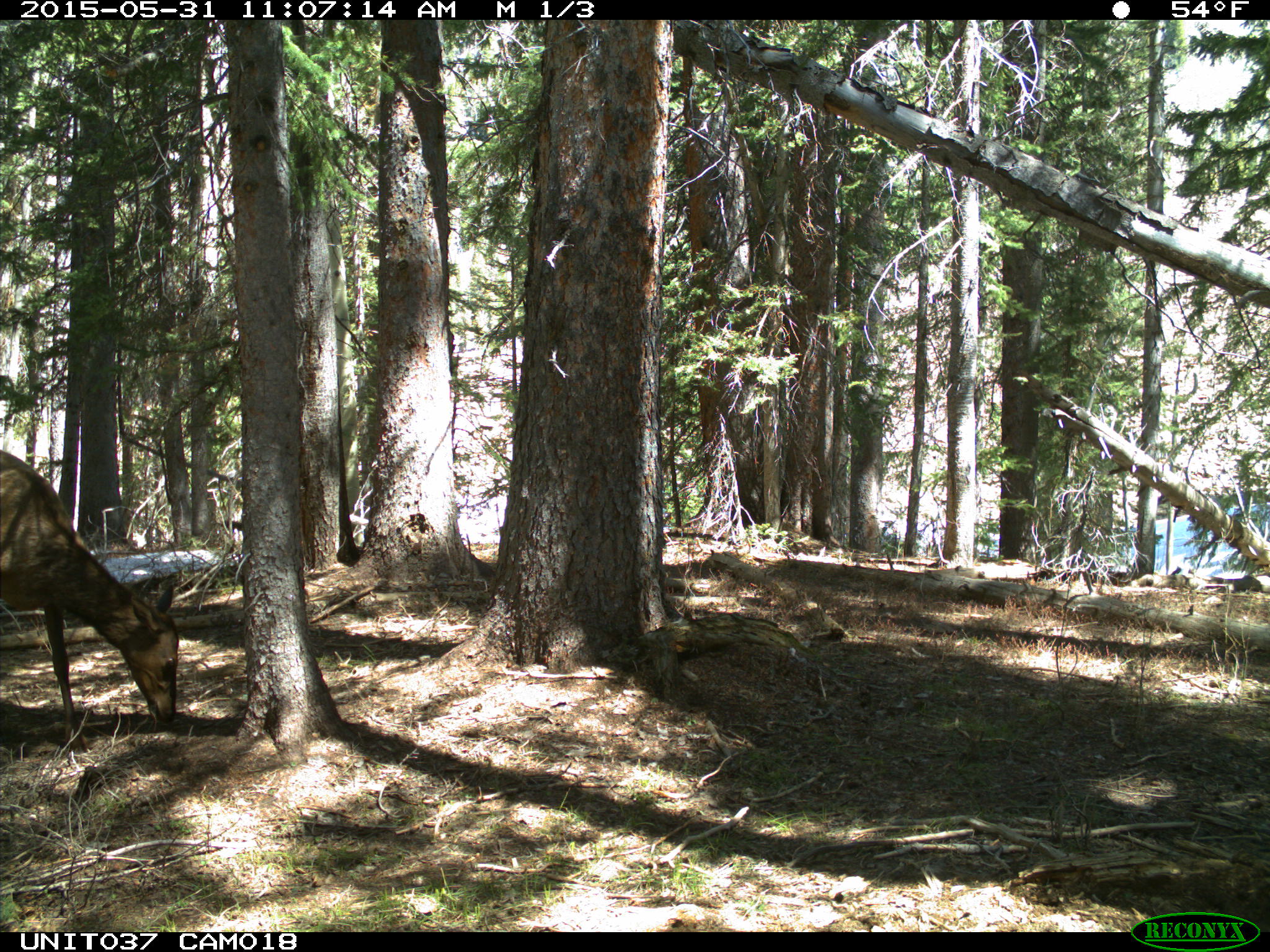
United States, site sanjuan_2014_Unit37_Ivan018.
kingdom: Animalia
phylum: Chordata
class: Mammalia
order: Artiodactyla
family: Cervidae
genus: Cervus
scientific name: Cervus elaphus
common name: red deer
Cervus elaphus (red deer).